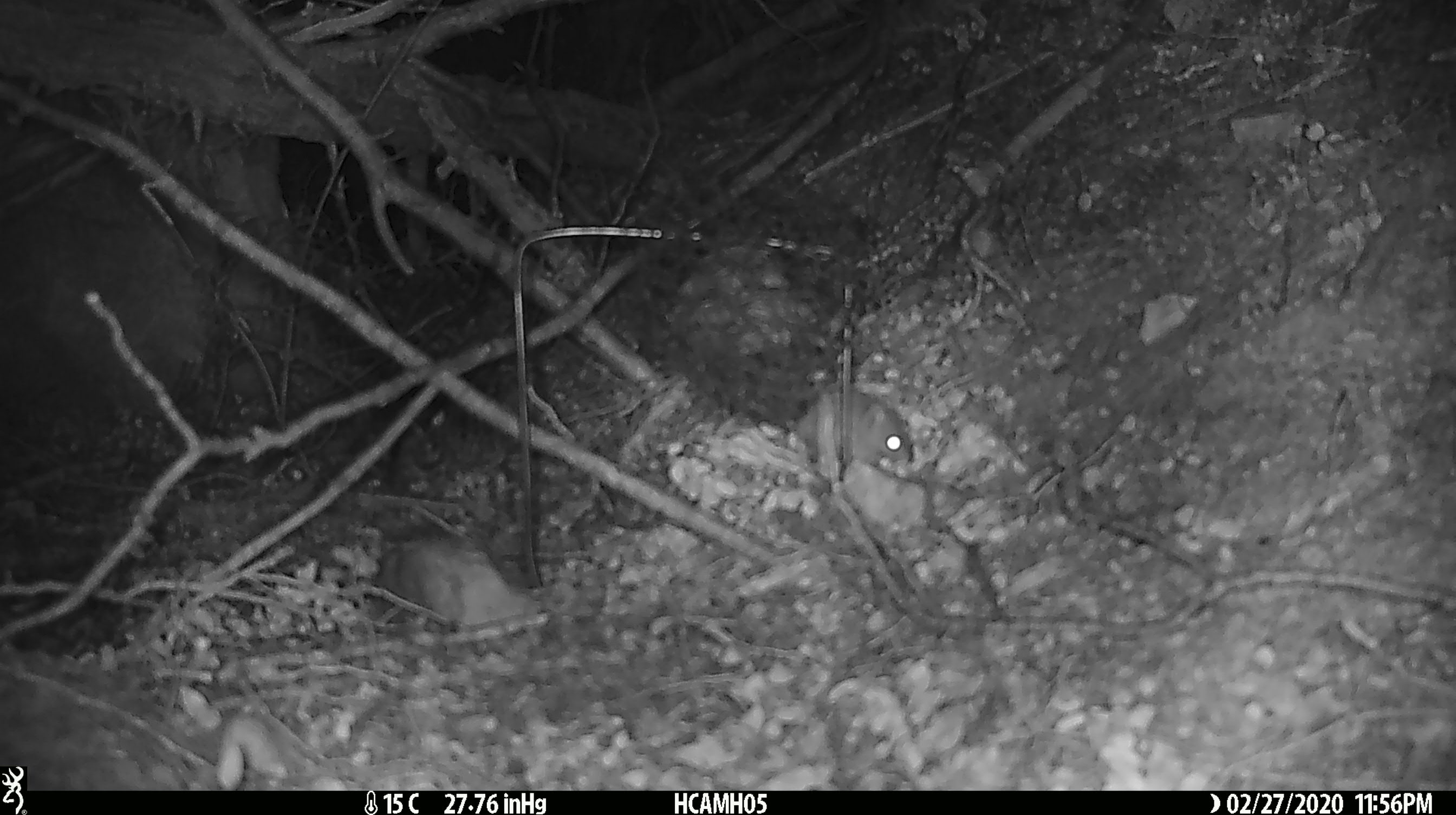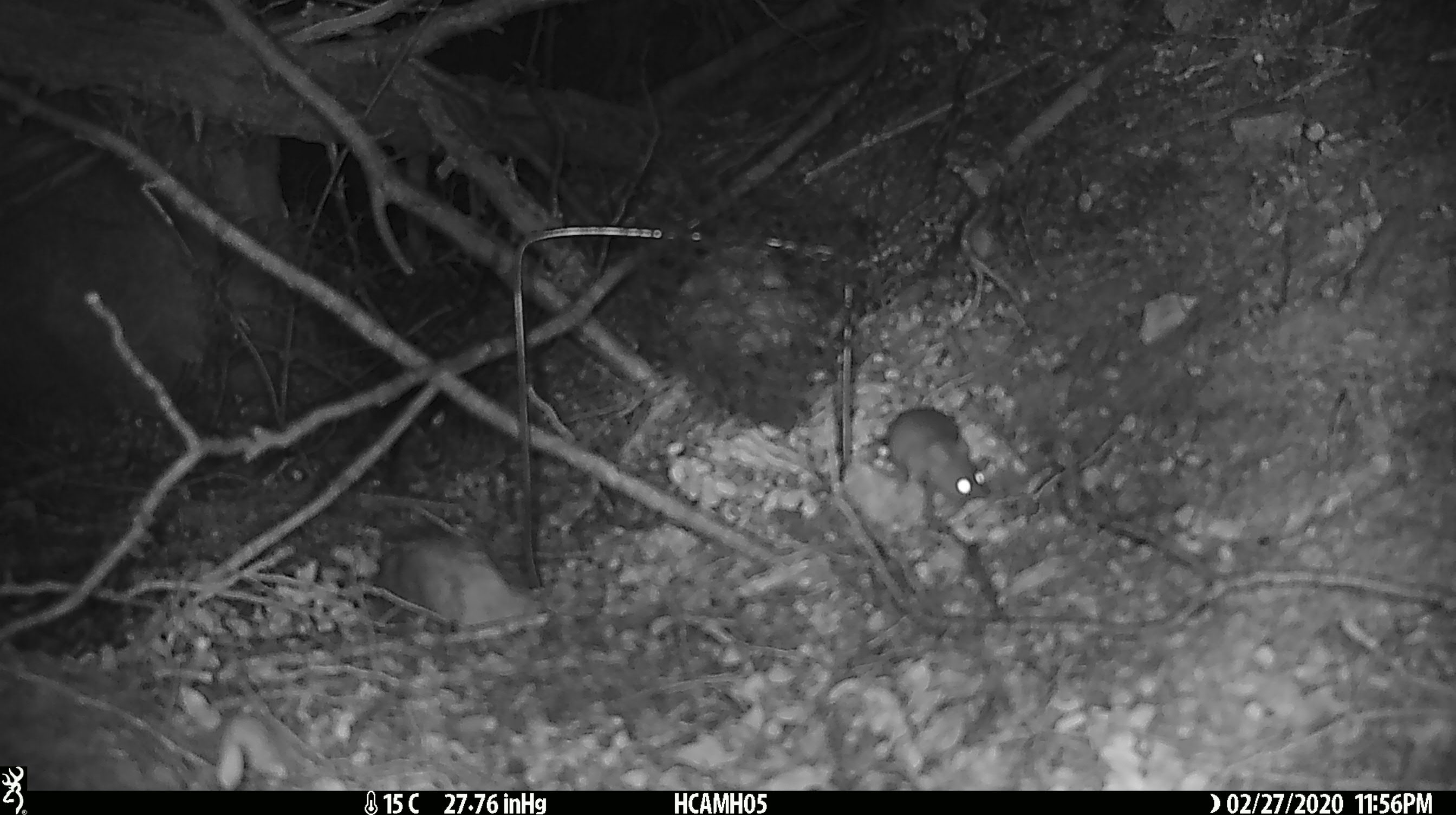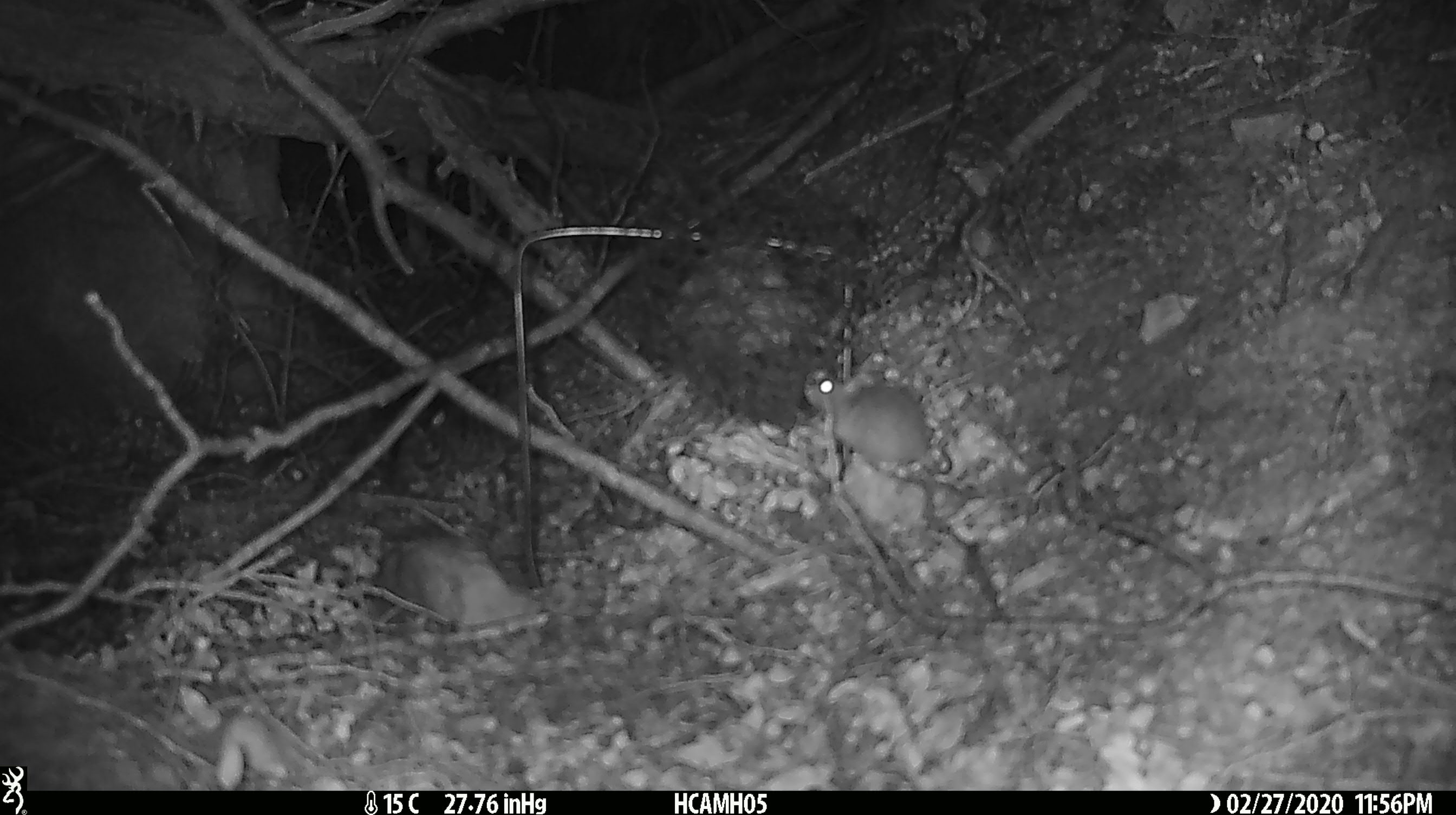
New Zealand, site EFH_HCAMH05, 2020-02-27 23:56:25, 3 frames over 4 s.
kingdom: Animalia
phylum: Chordata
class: Mammalia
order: Rodentia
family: Muridae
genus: Mus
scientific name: Mus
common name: mouse